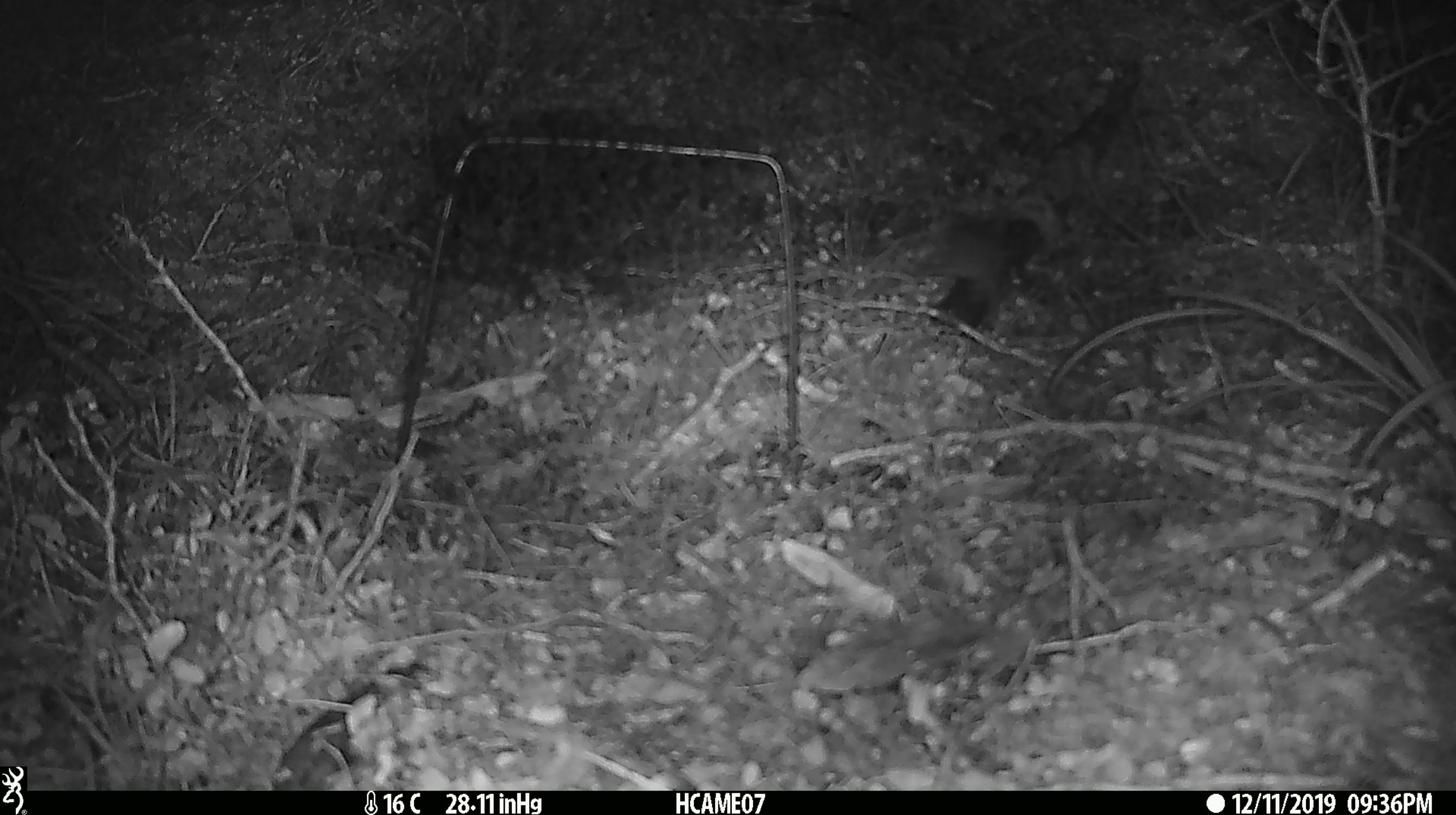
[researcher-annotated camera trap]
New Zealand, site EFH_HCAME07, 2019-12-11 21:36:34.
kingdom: Animalia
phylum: Chordata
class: Mammalia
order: Rodentia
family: Muridae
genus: Mus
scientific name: Mus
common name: mouse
Mouse (Mus).